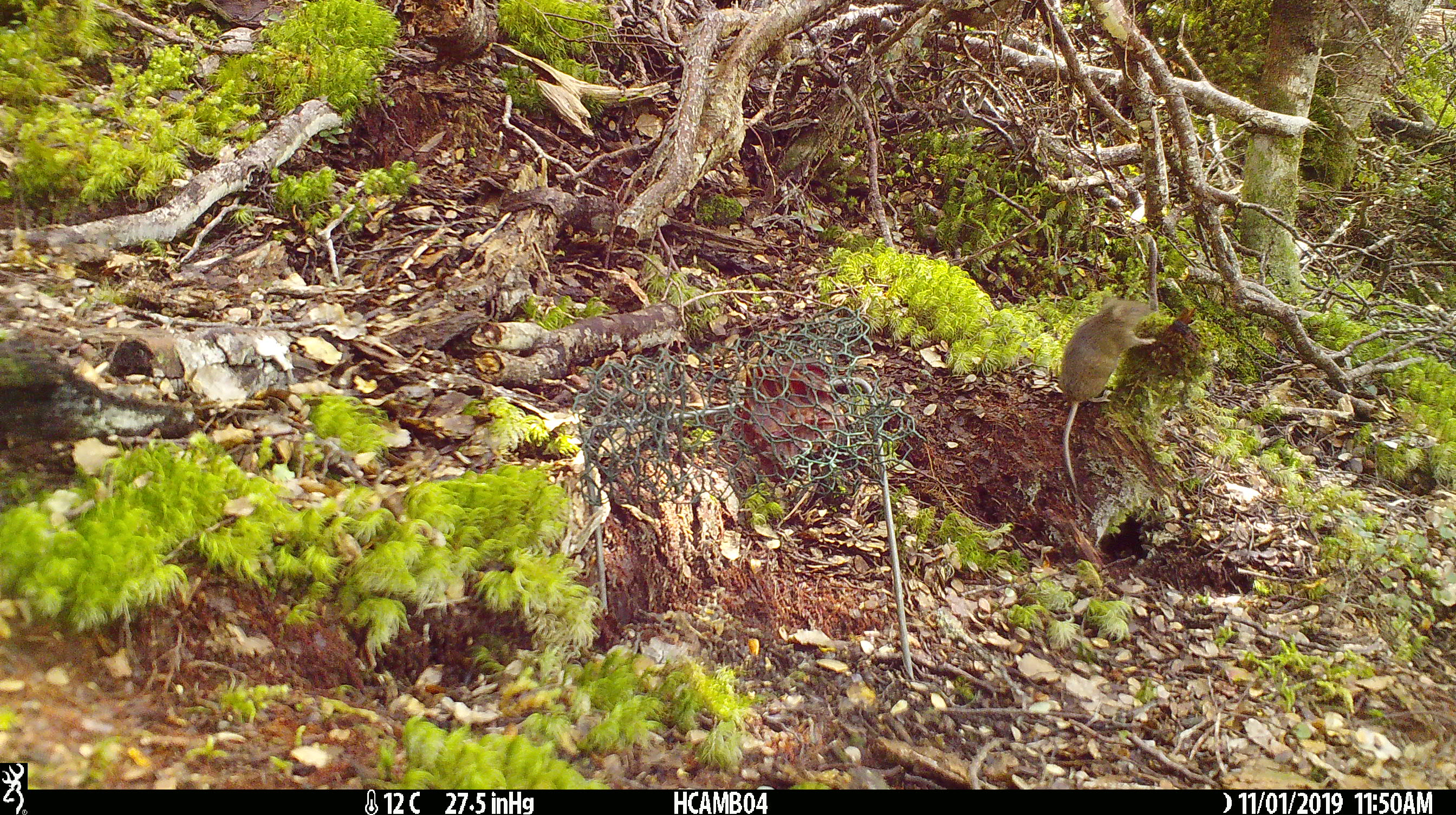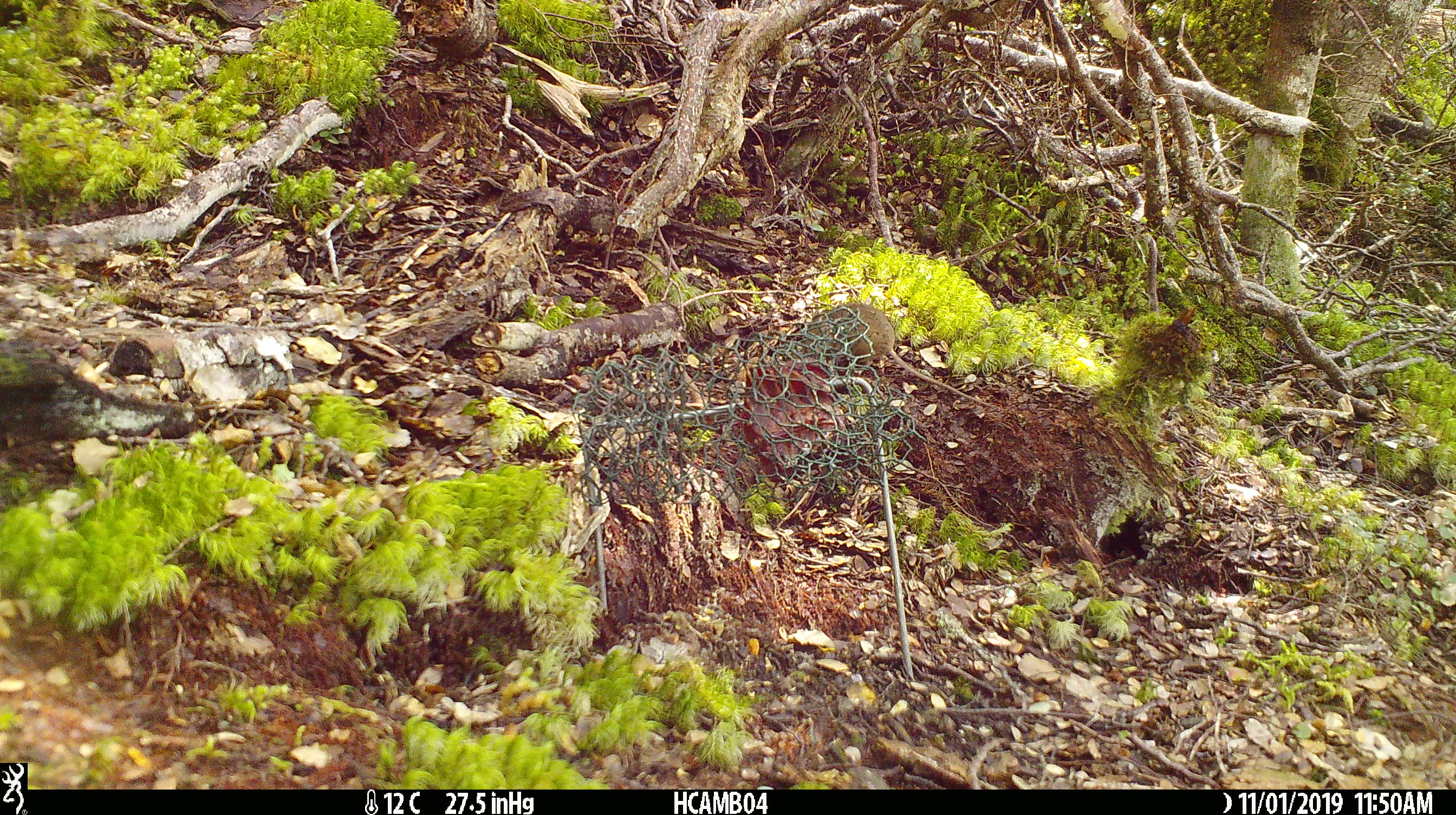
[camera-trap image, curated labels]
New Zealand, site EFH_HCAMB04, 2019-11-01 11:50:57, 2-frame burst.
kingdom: Animalia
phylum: Chordata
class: Mammalia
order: Rodentia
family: Muridae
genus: Mus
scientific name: Mus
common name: mouse